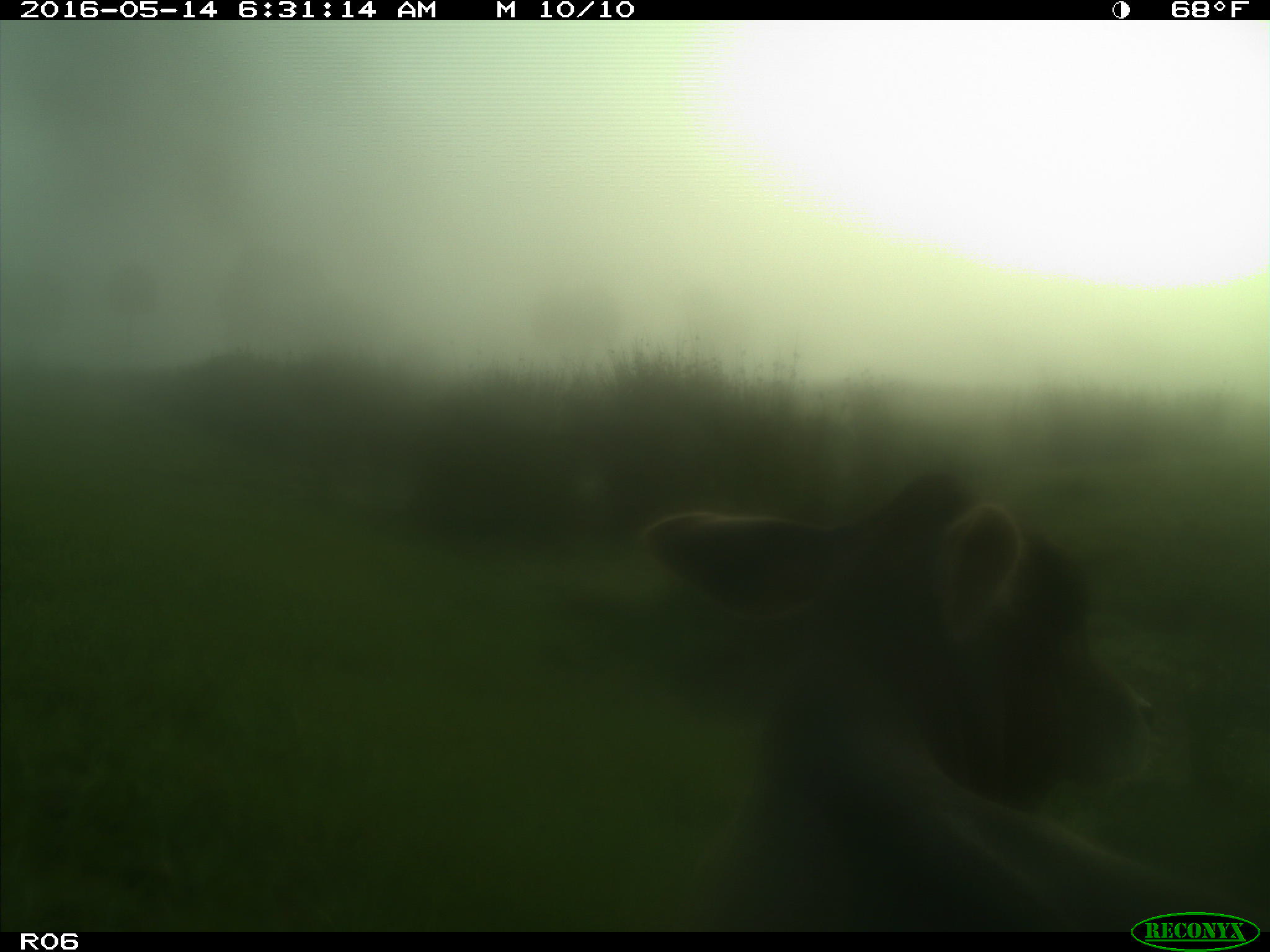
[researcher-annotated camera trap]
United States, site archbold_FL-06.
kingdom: Animalia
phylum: Chordata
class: Mammalia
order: Artiodactyla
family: Bovidae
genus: Bos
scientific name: Bos taurus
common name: domestic cow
Bos taurus (domestic cow).